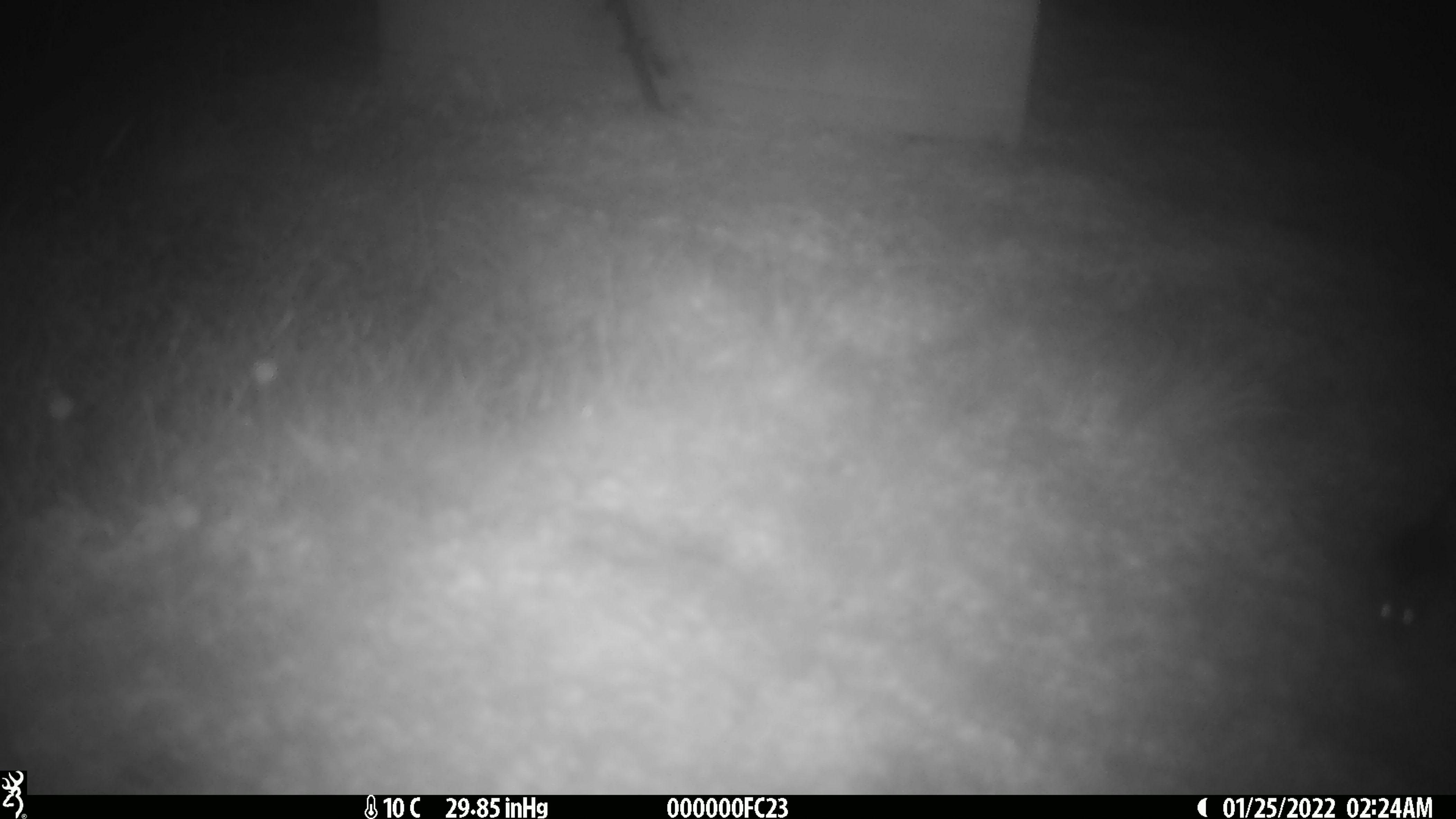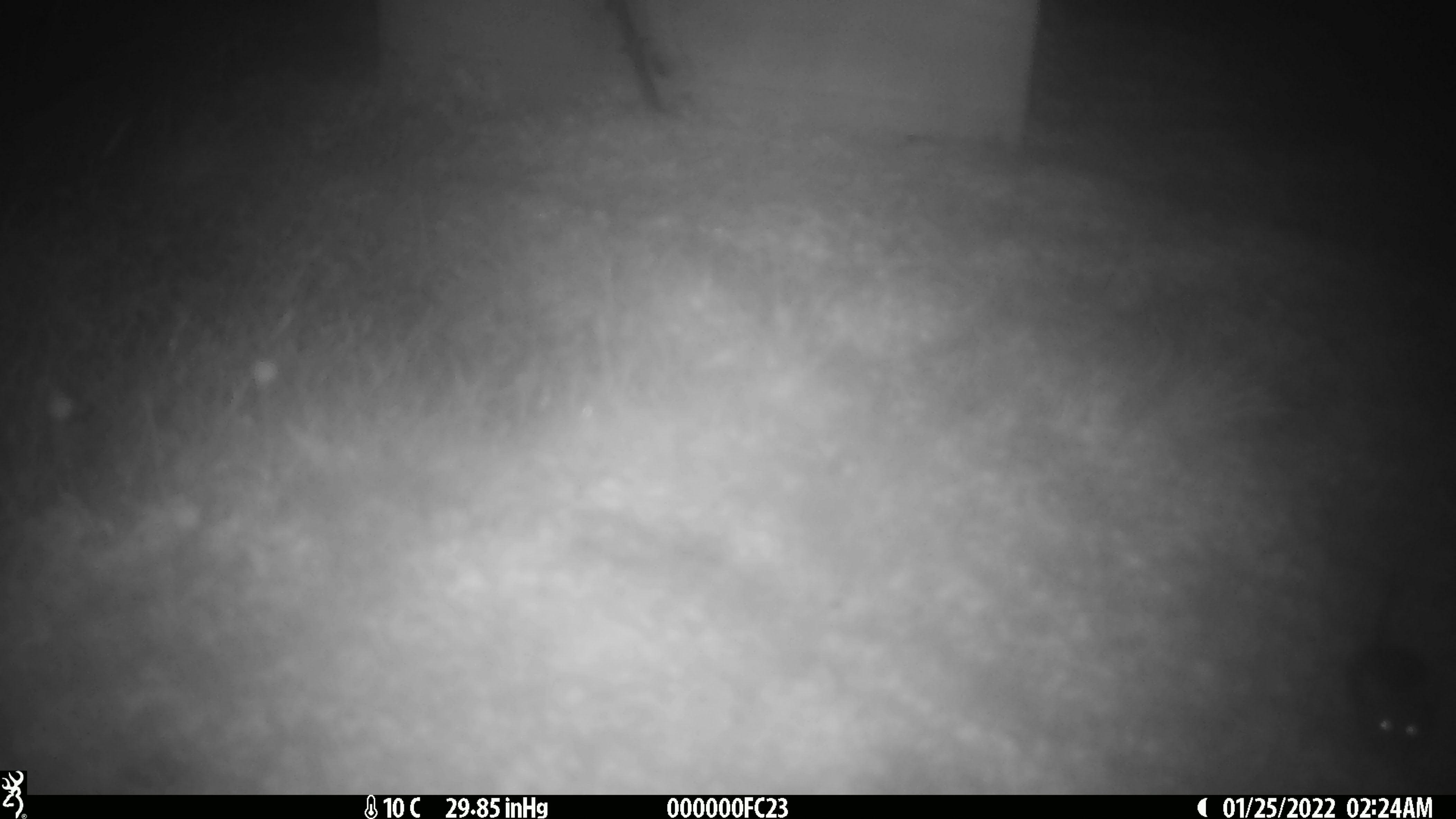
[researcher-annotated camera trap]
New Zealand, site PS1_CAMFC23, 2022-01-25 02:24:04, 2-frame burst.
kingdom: Animalia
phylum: Chordata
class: Mammalia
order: Rodentia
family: Muridae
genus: Mus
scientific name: Mus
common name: mouse